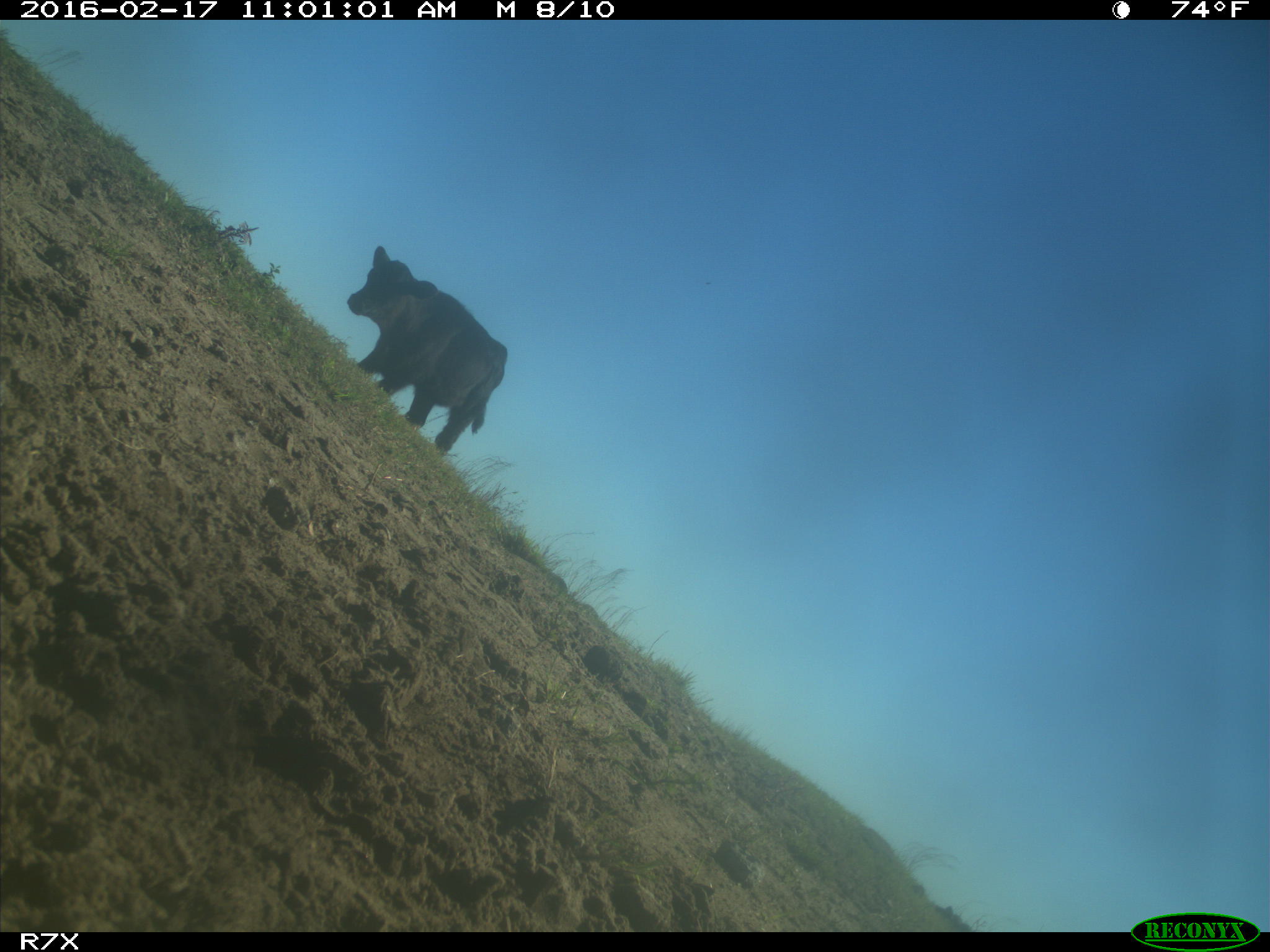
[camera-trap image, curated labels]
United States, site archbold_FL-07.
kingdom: Animalia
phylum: Chordata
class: Mammalia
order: Artiodactyla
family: Bovidae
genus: Bos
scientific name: Bos taurus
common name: domestic cow